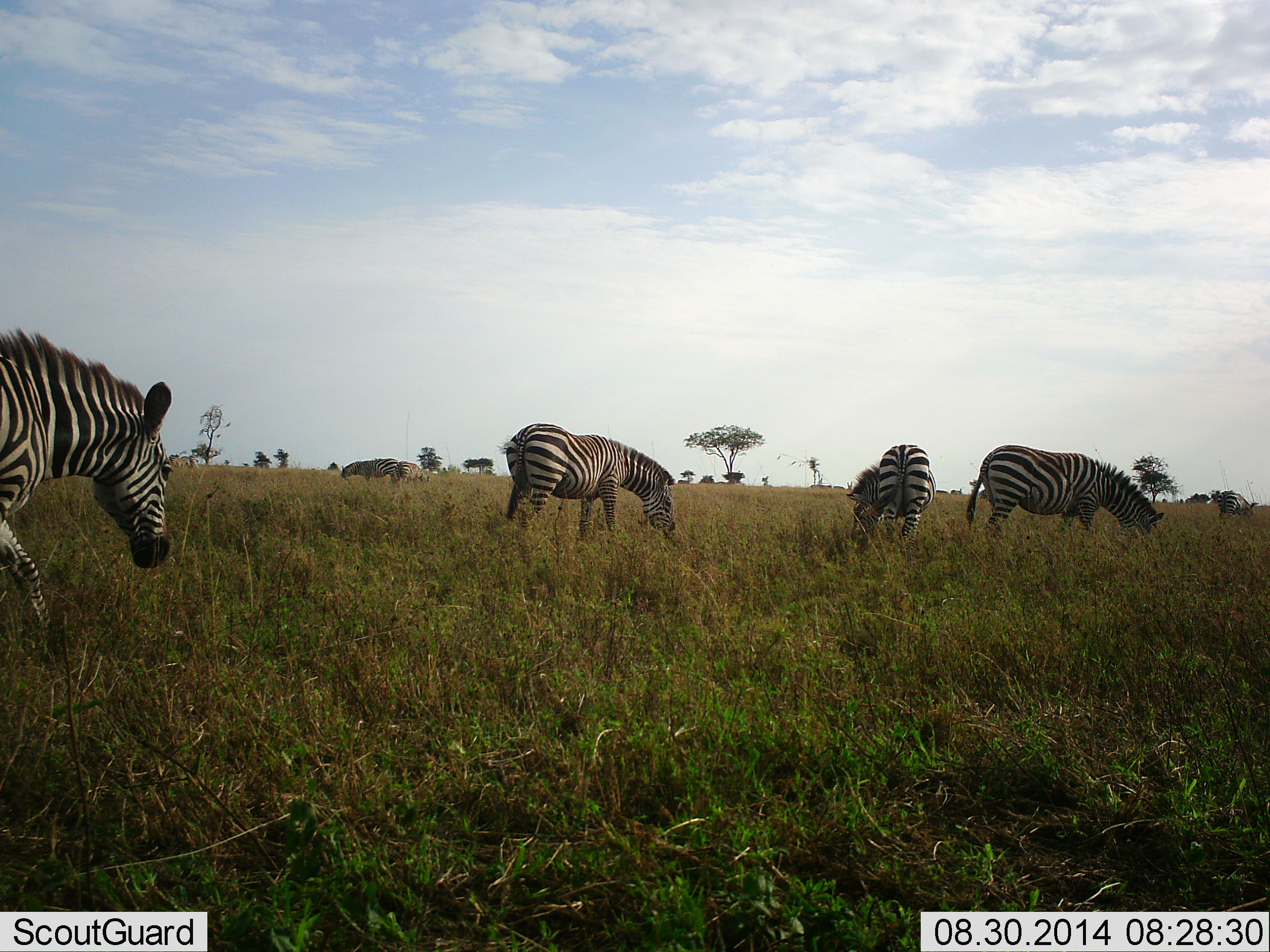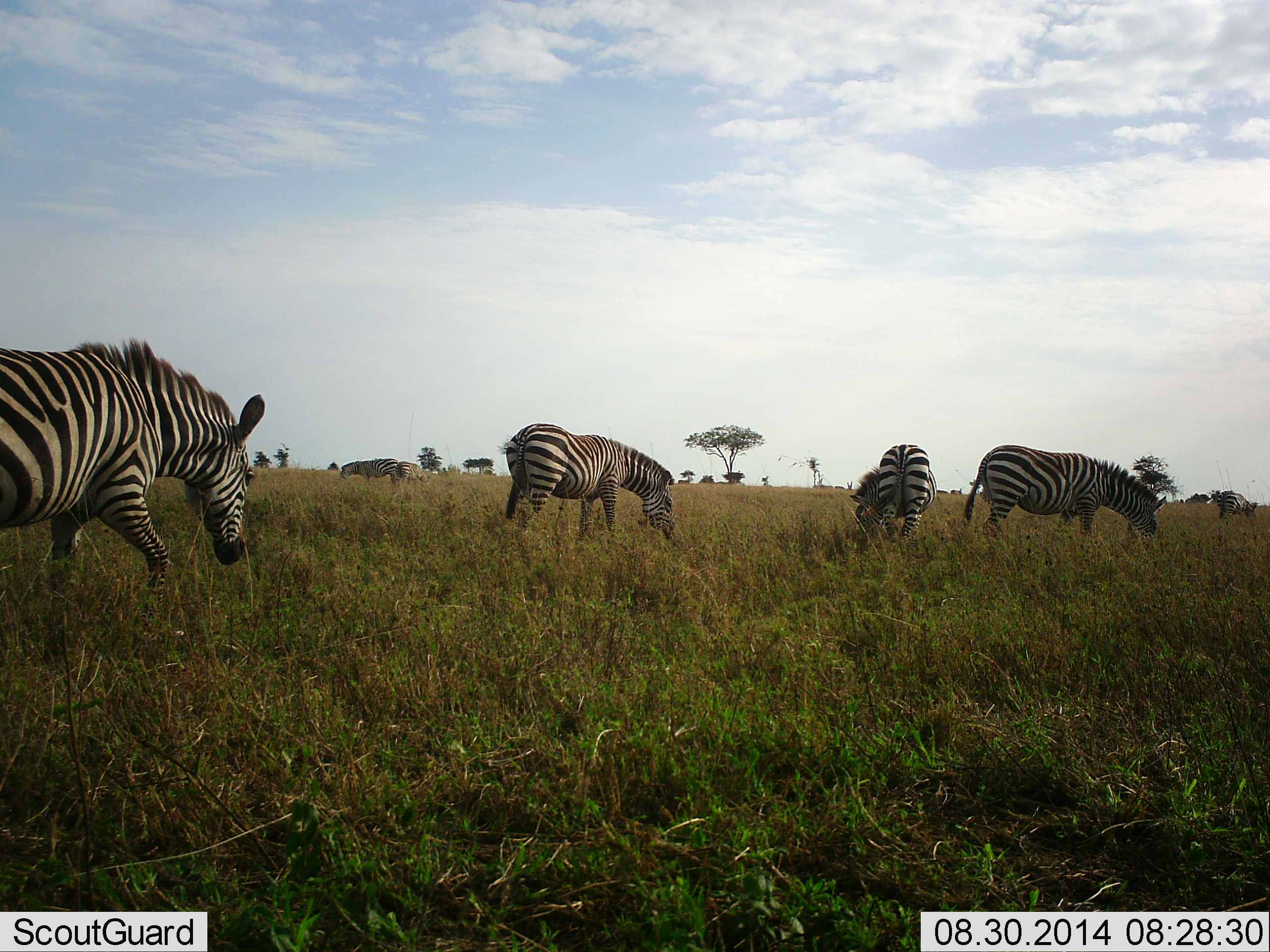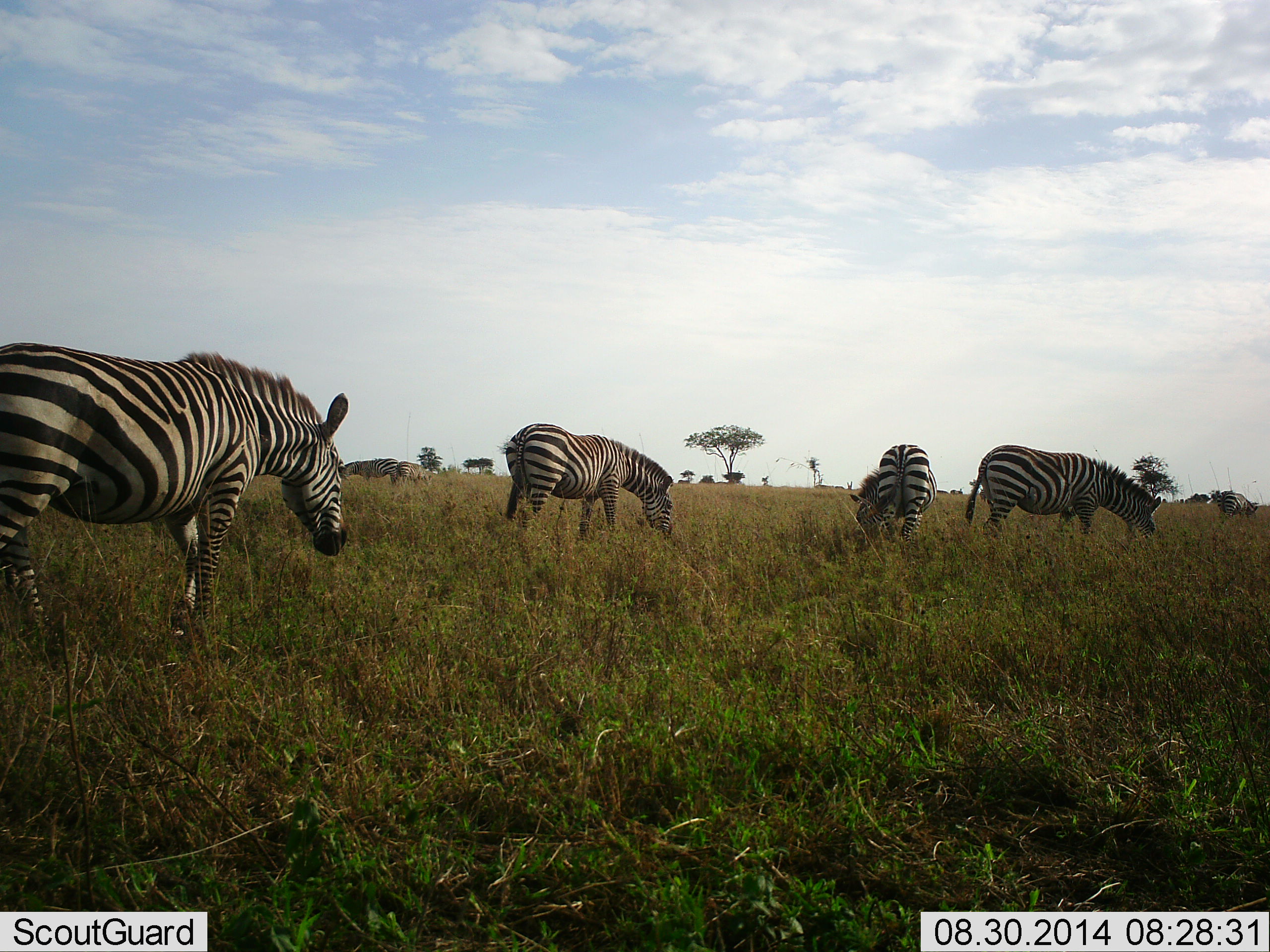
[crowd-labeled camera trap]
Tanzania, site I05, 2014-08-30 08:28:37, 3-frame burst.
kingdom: Animalia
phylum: Chordata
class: Mammalia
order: Perissodactyla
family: Equidae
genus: Equus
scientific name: Equus quagga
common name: plains zebra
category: zebra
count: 6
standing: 30%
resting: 0%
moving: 80%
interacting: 0%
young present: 0%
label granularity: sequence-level